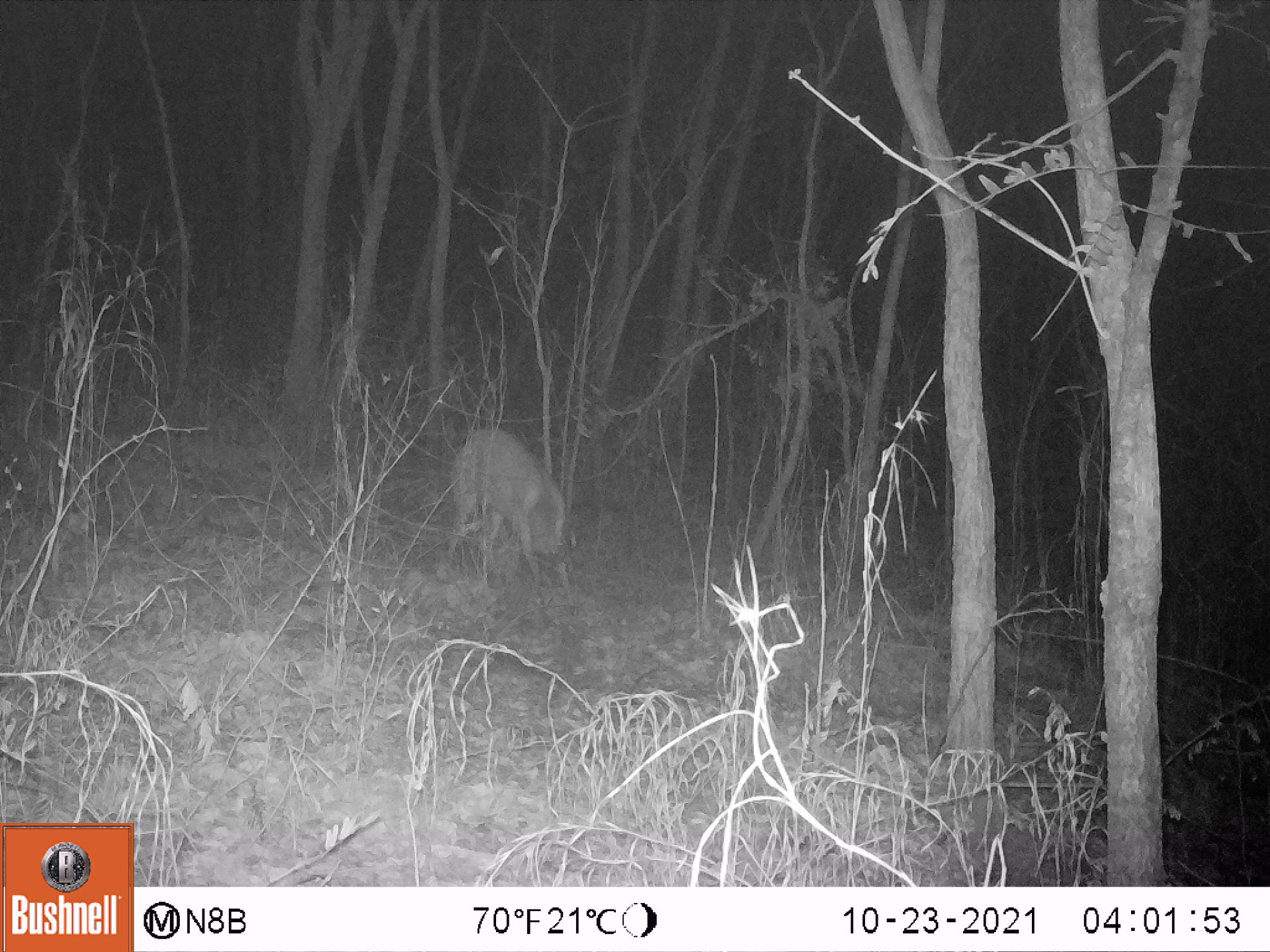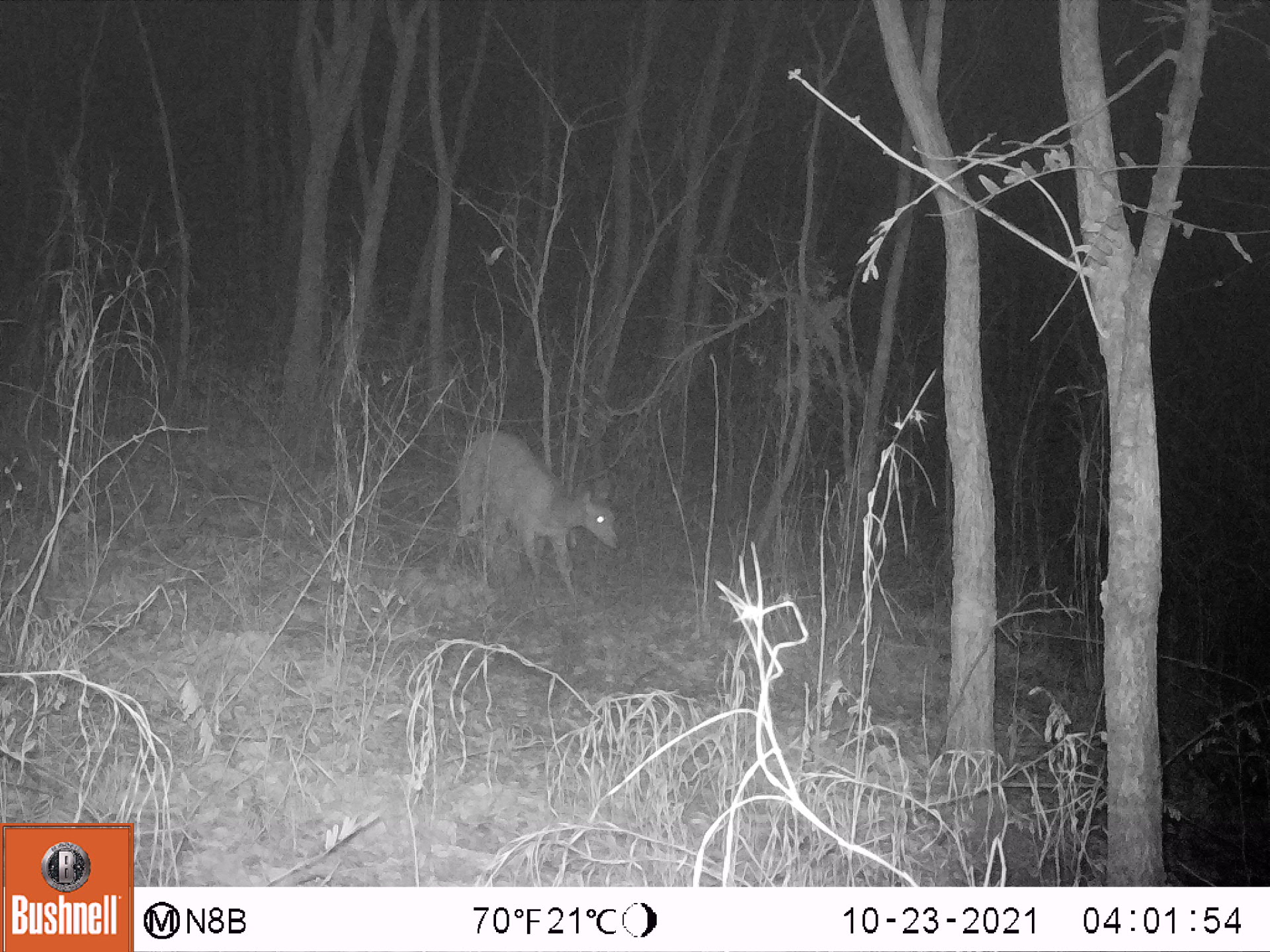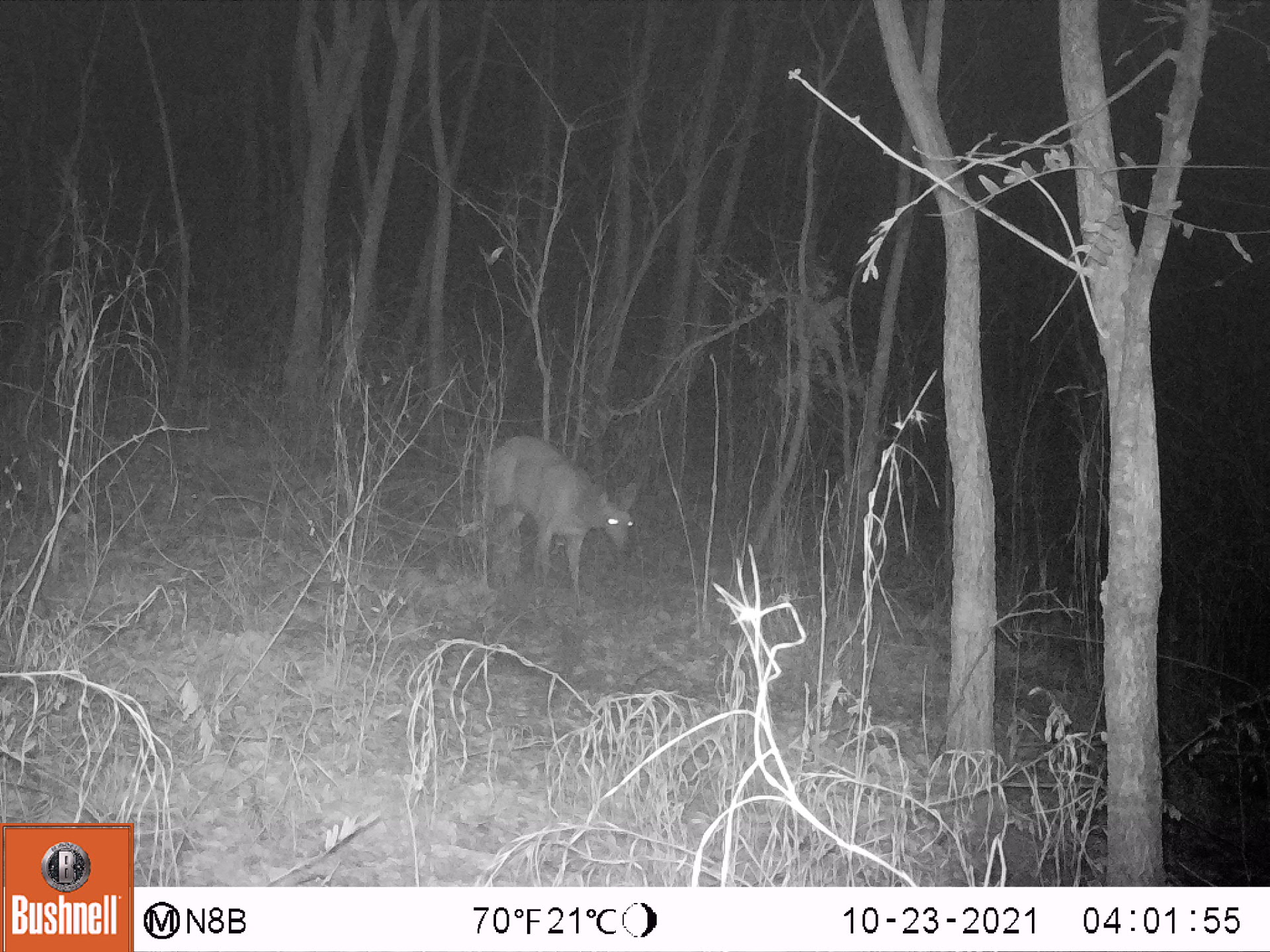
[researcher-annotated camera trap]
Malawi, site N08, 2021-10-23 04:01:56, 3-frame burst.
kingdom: Animalia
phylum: Chordata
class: Mammalia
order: Artiodactyla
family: Bovidae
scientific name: Antilopinae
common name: small antelope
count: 1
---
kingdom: Animalia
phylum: Chordata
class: Mammalia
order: Artiodactyla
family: Bovidae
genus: Tragelaphus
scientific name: Tragelaphus sylvaticus sylvaticus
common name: cape bushbuck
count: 1